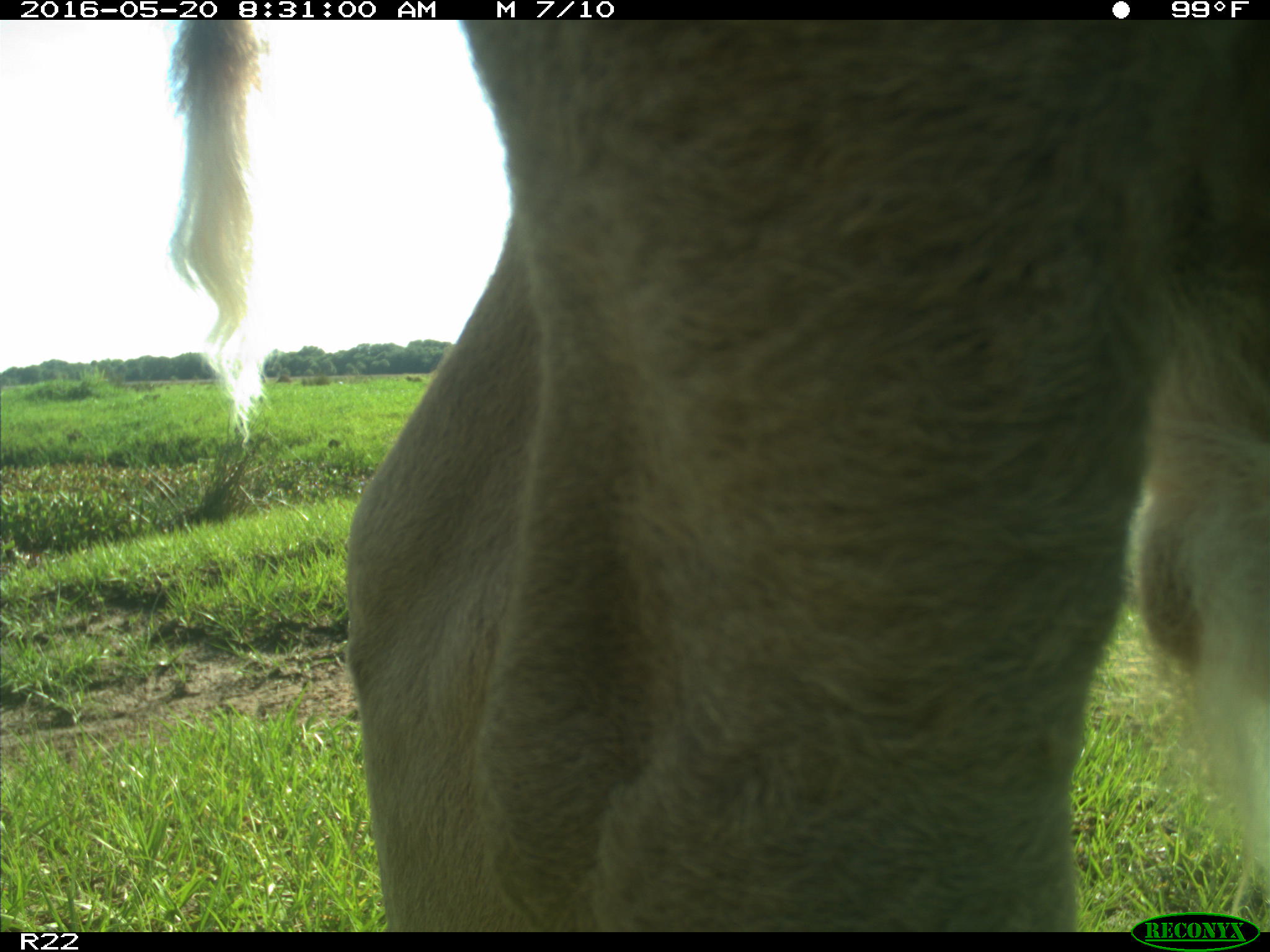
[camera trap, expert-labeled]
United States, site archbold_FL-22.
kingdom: Animalia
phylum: Chordata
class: Mammalia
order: Artiodactyla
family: Bovidae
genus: Bos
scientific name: Bos taurus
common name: domestic cow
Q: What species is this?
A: Bos taurus (domestic cow).